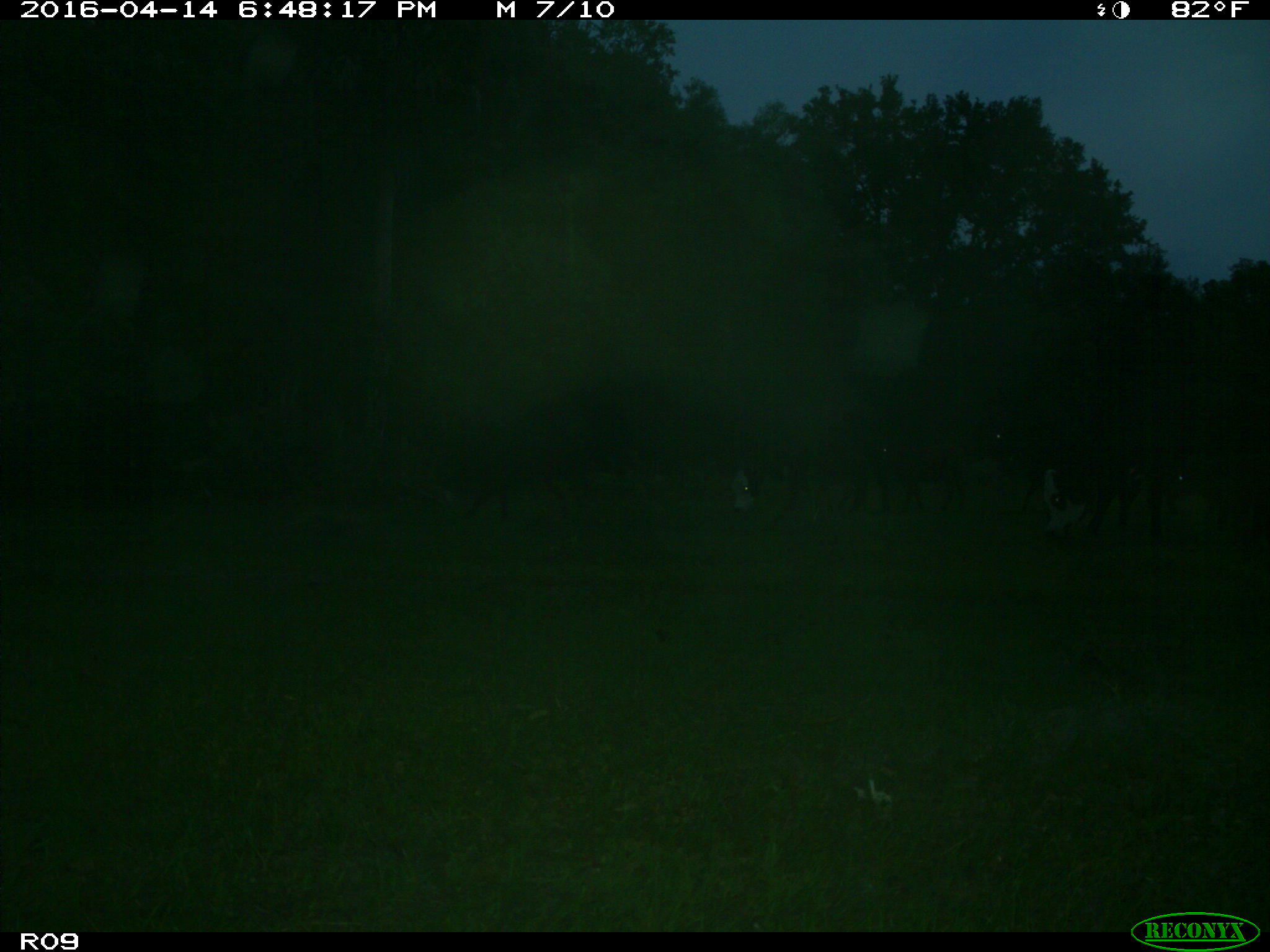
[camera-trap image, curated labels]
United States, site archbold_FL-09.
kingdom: Animalia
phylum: Chordata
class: Mammalia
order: Artiodactyla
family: Bovidae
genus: Bos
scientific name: Bos taurus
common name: domestic cow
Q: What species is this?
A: Bos taurus (domestic cow).